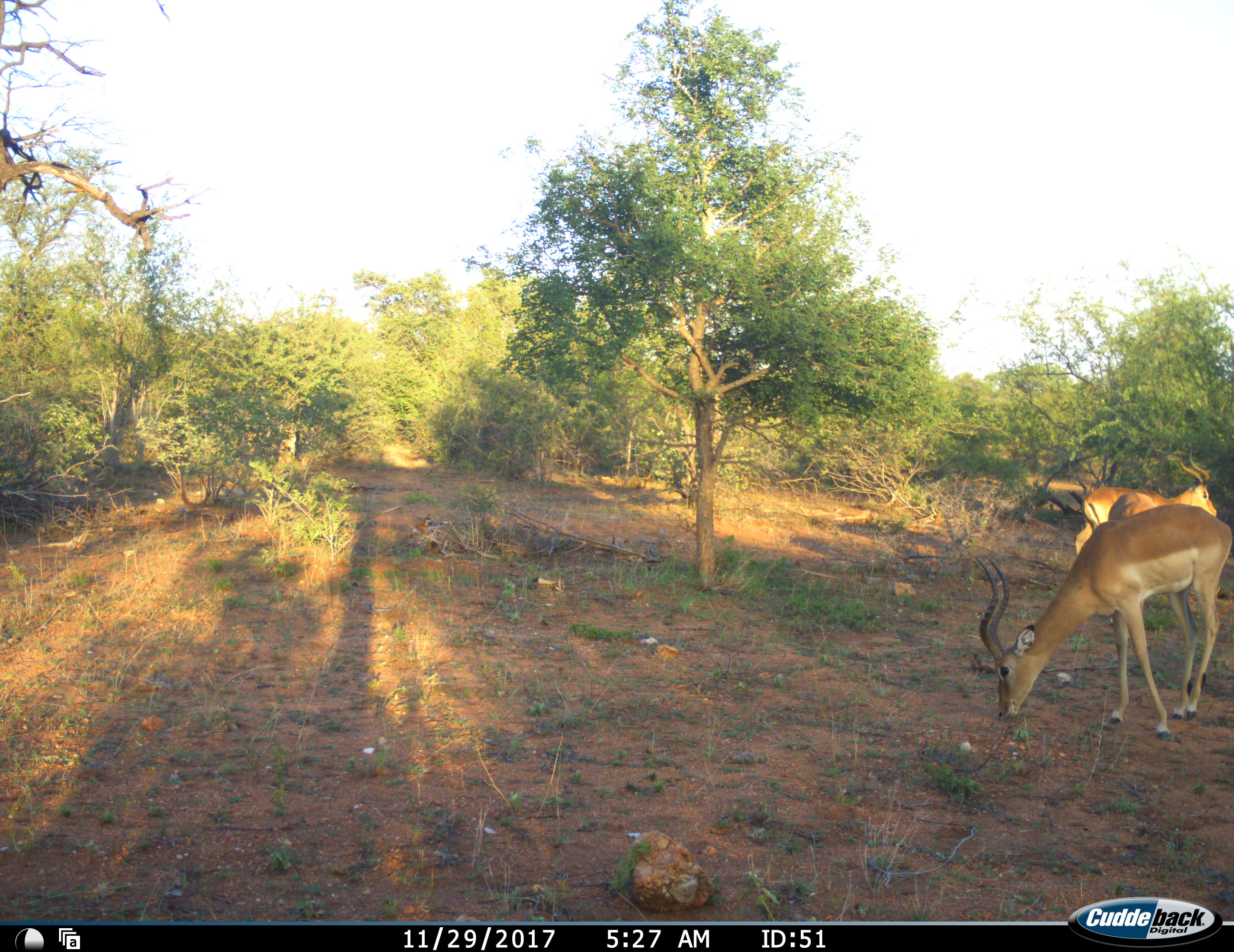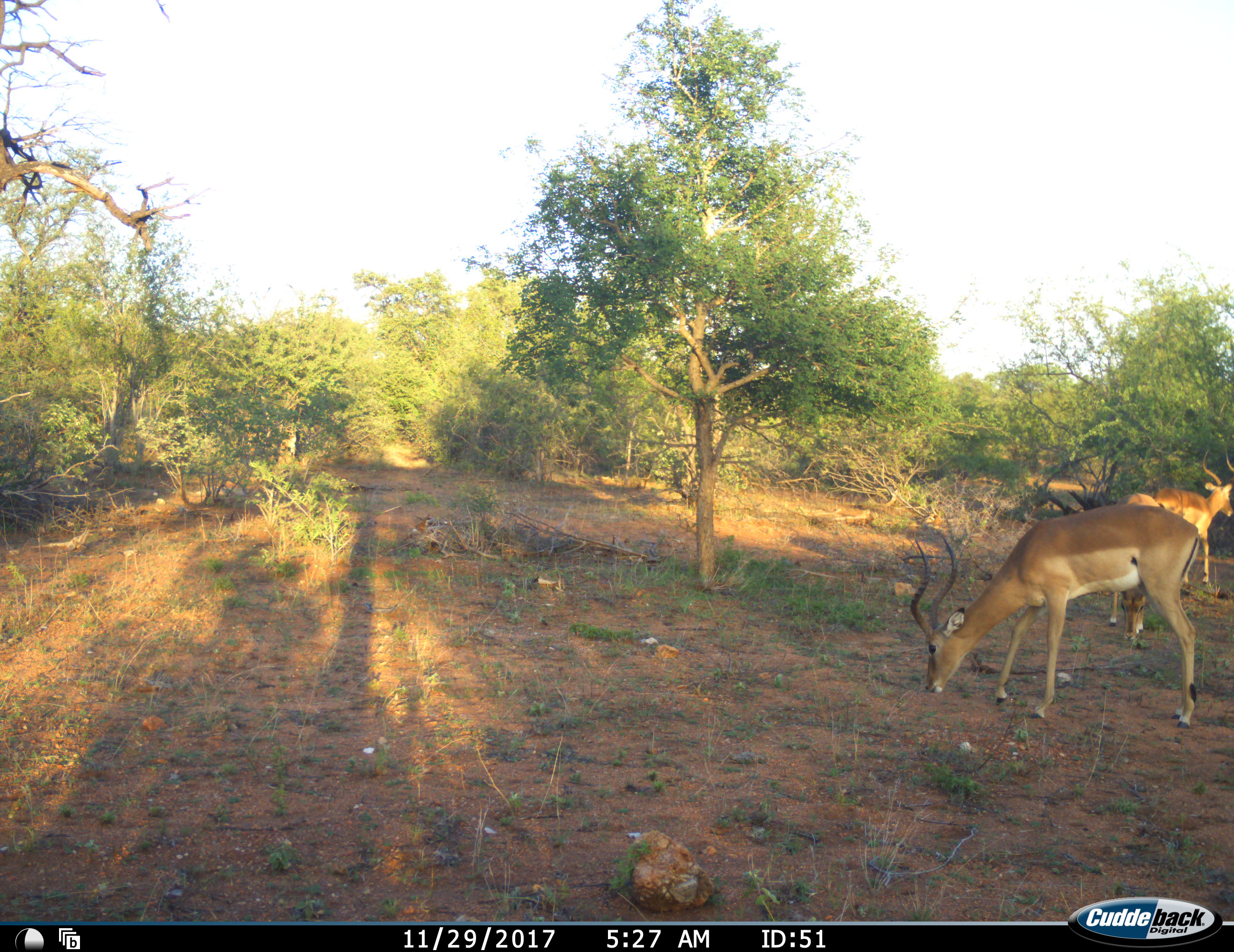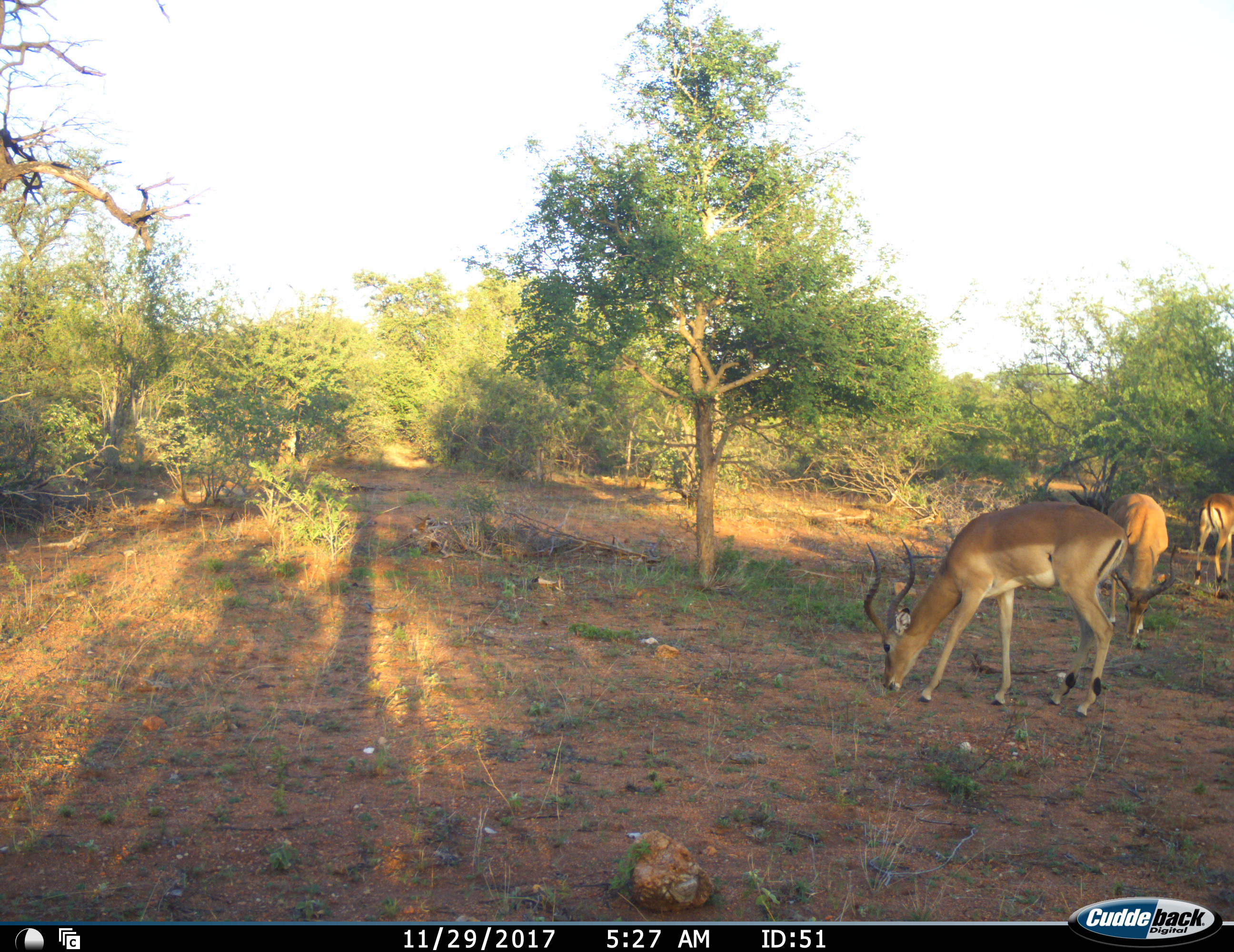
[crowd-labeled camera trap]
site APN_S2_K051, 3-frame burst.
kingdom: Animalia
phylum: Chordata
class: Mammalia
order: Artiodactyla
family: Bovidae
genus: Aepyceros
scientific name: Aepyceros melampus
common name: impala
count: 3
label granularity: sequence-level